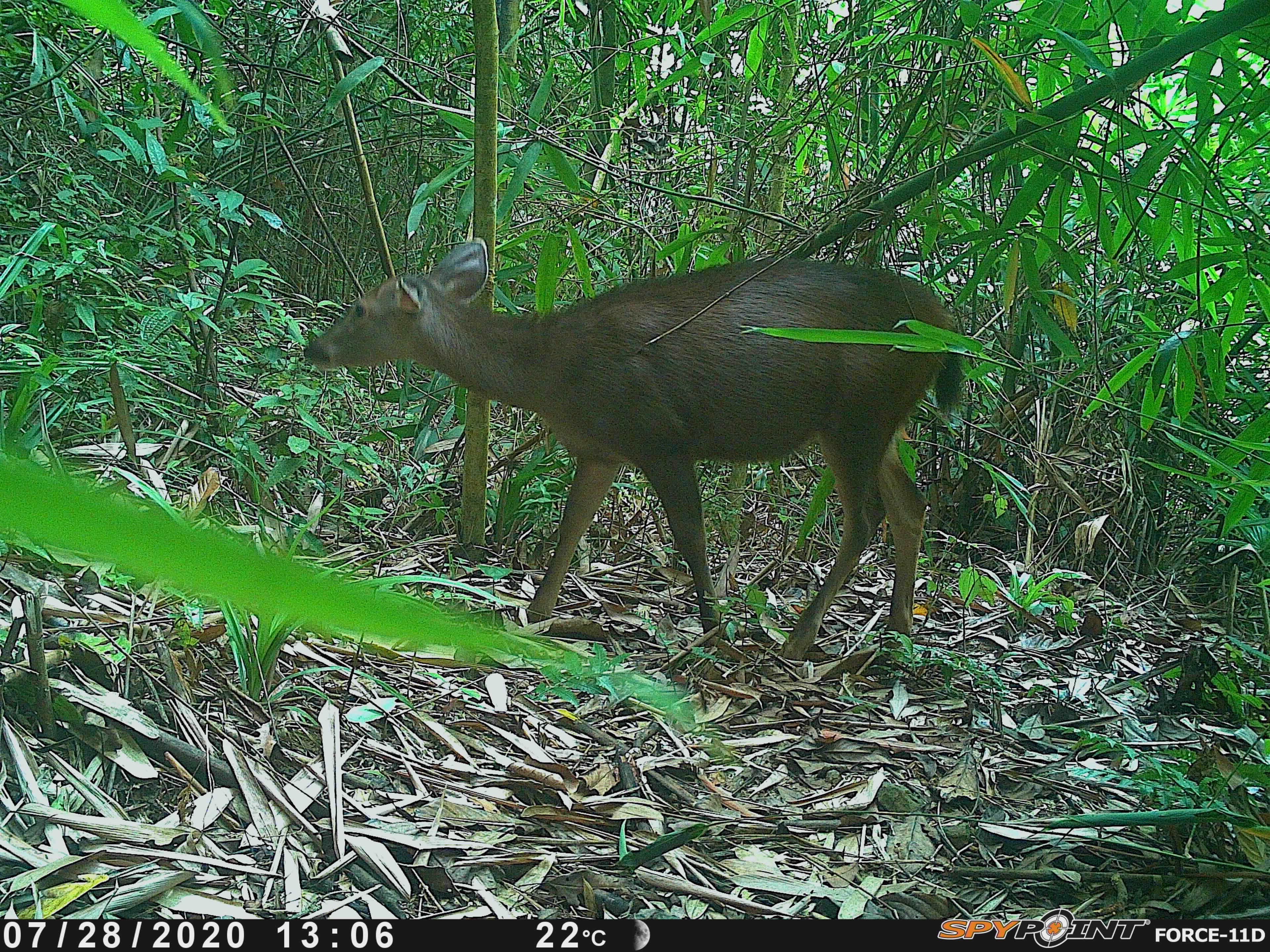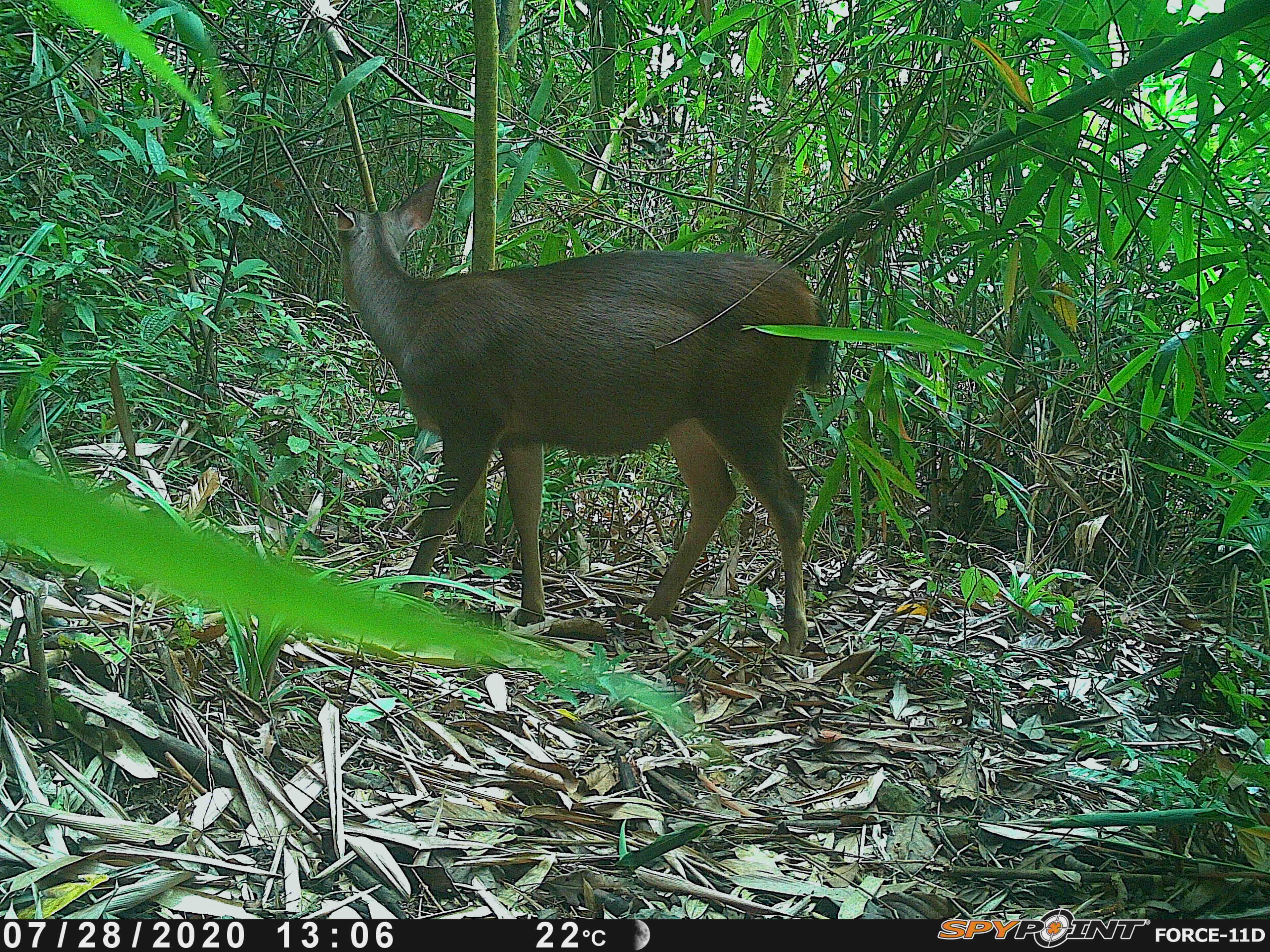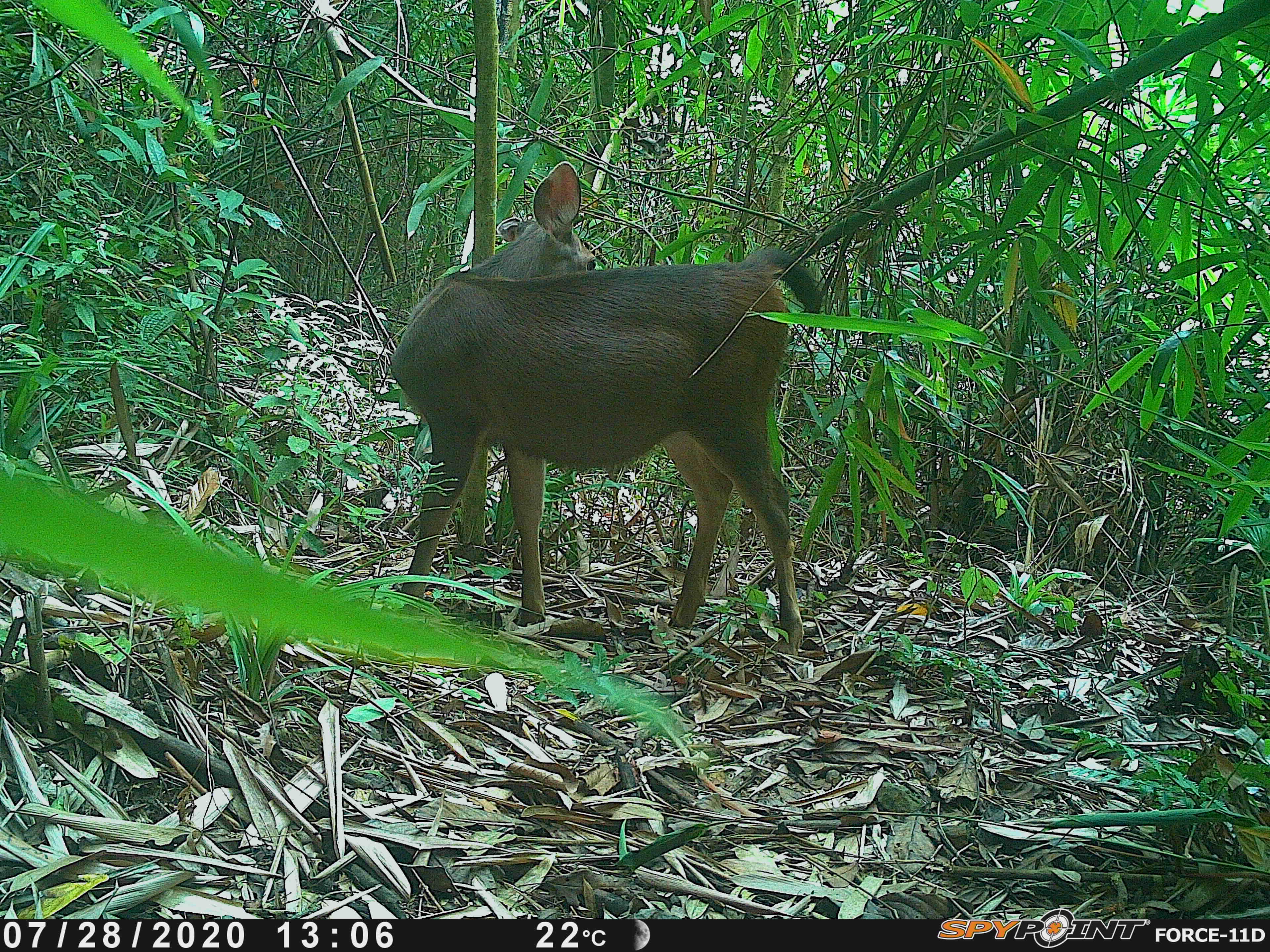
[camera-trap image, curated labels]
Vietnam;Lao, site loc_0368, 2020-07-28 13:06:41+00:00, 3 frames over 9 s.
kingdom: Animalia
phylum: Chordata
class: Mammalia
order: Artiodactyla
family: Cervidae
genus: Rusa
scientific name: Rusa unicolor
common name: sambar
Sambar (Rusa unicolor). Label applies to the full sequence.